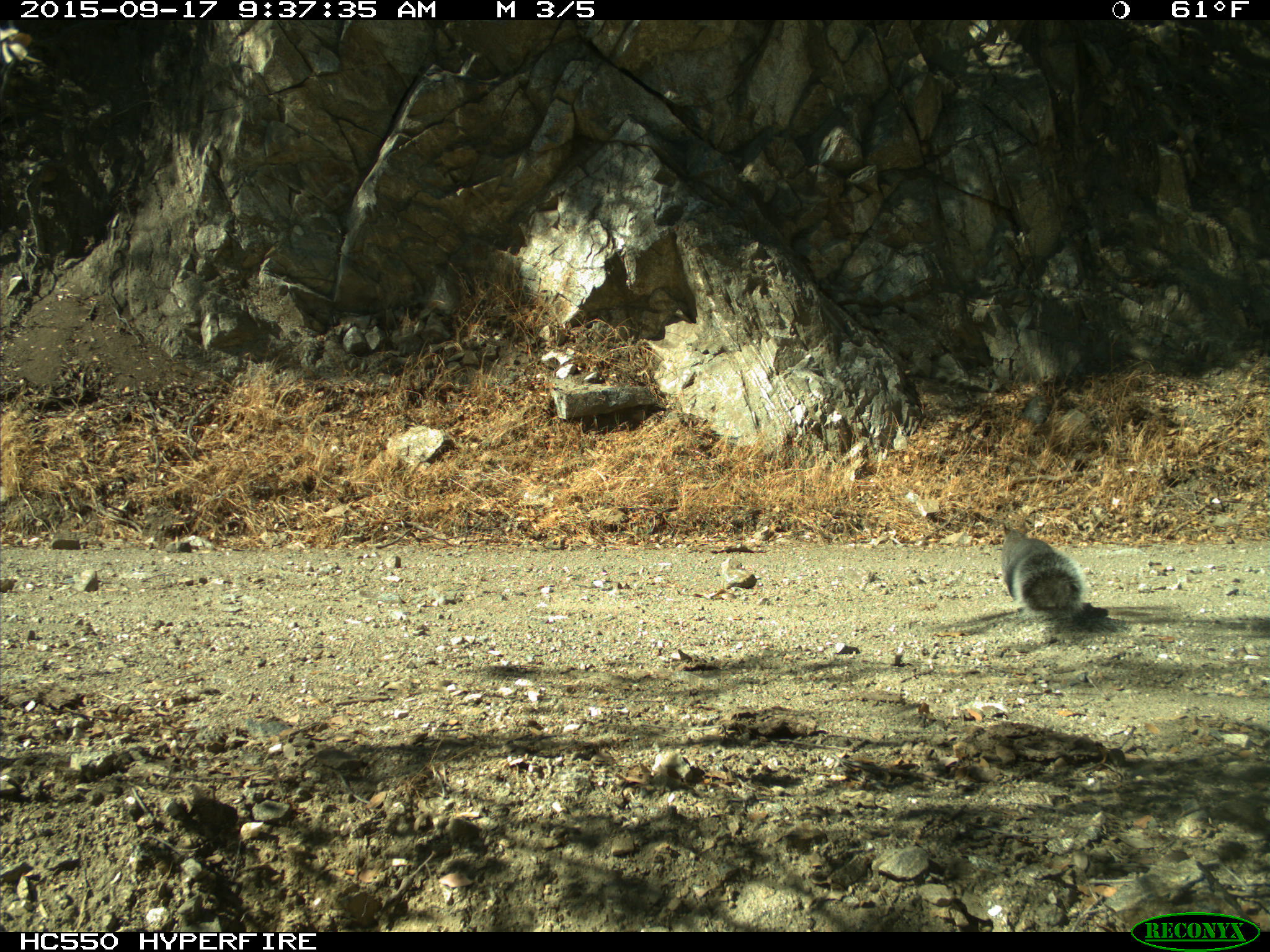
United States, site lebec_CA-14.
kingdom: Animalia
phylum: Chordata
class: Mammalia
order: Rodentia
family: Sciuridae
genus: Sciurus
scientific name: Sciurus carolinensis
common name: eastern gray squirrel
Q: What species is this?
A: Sciurus carolinensis (eastern gray squirrel).